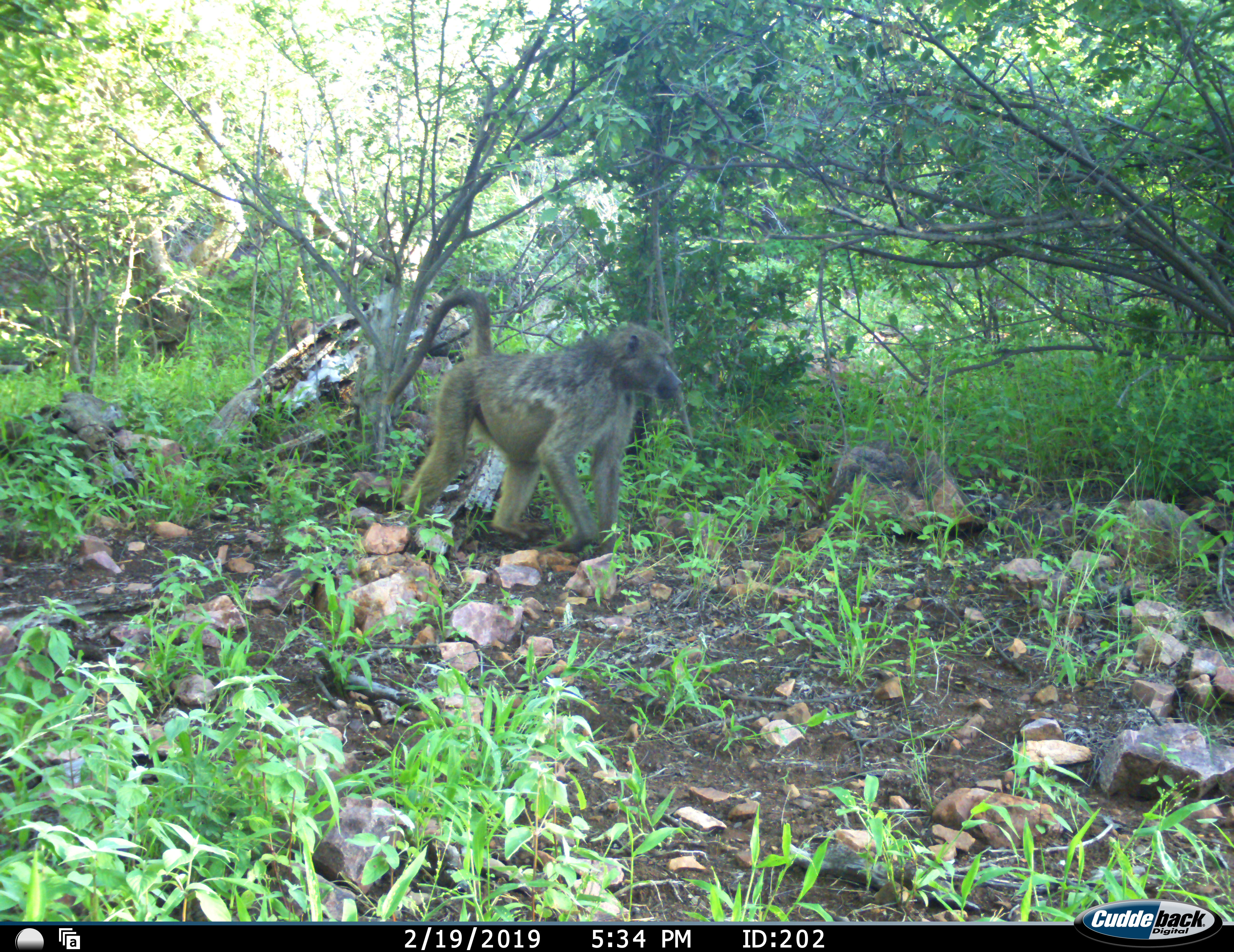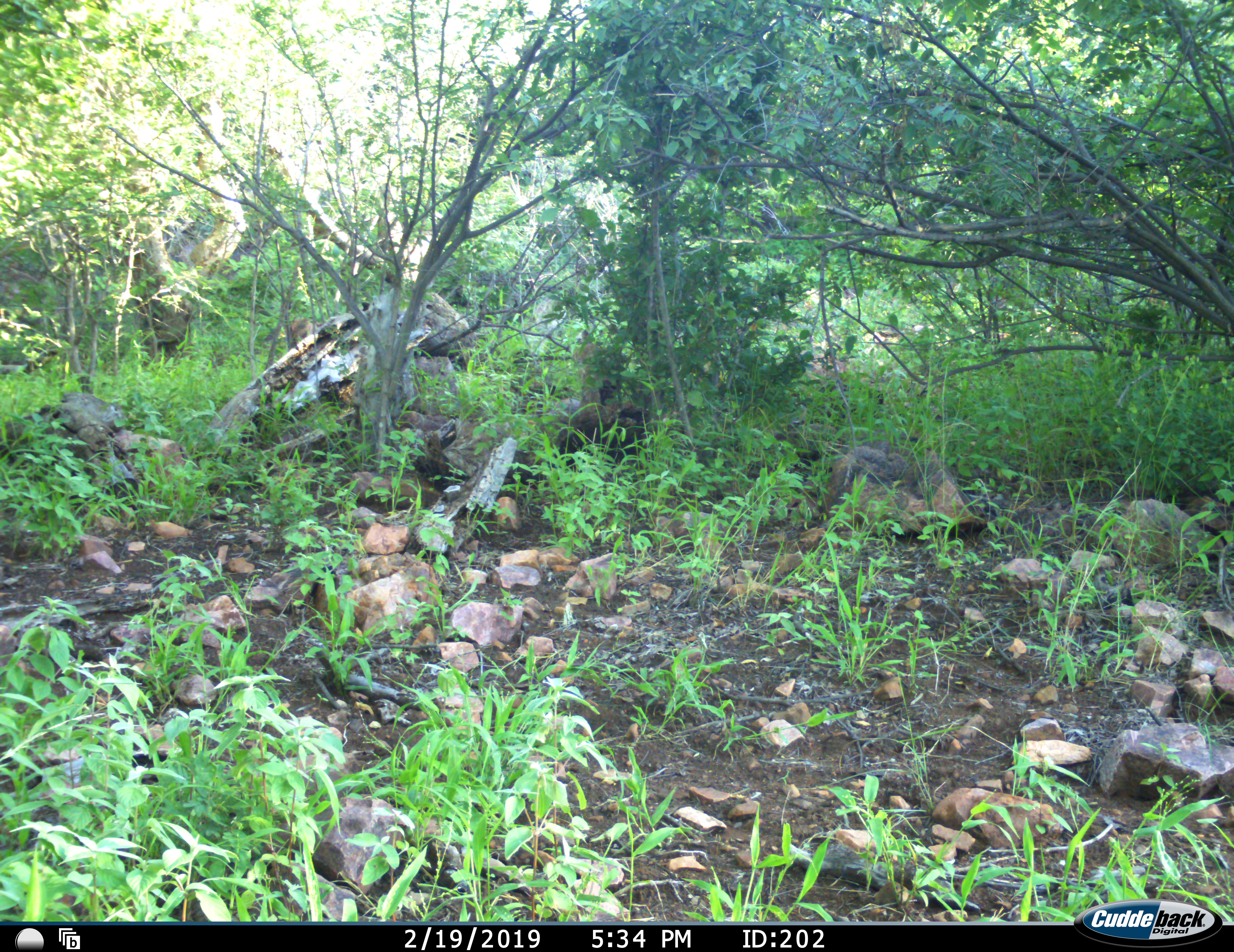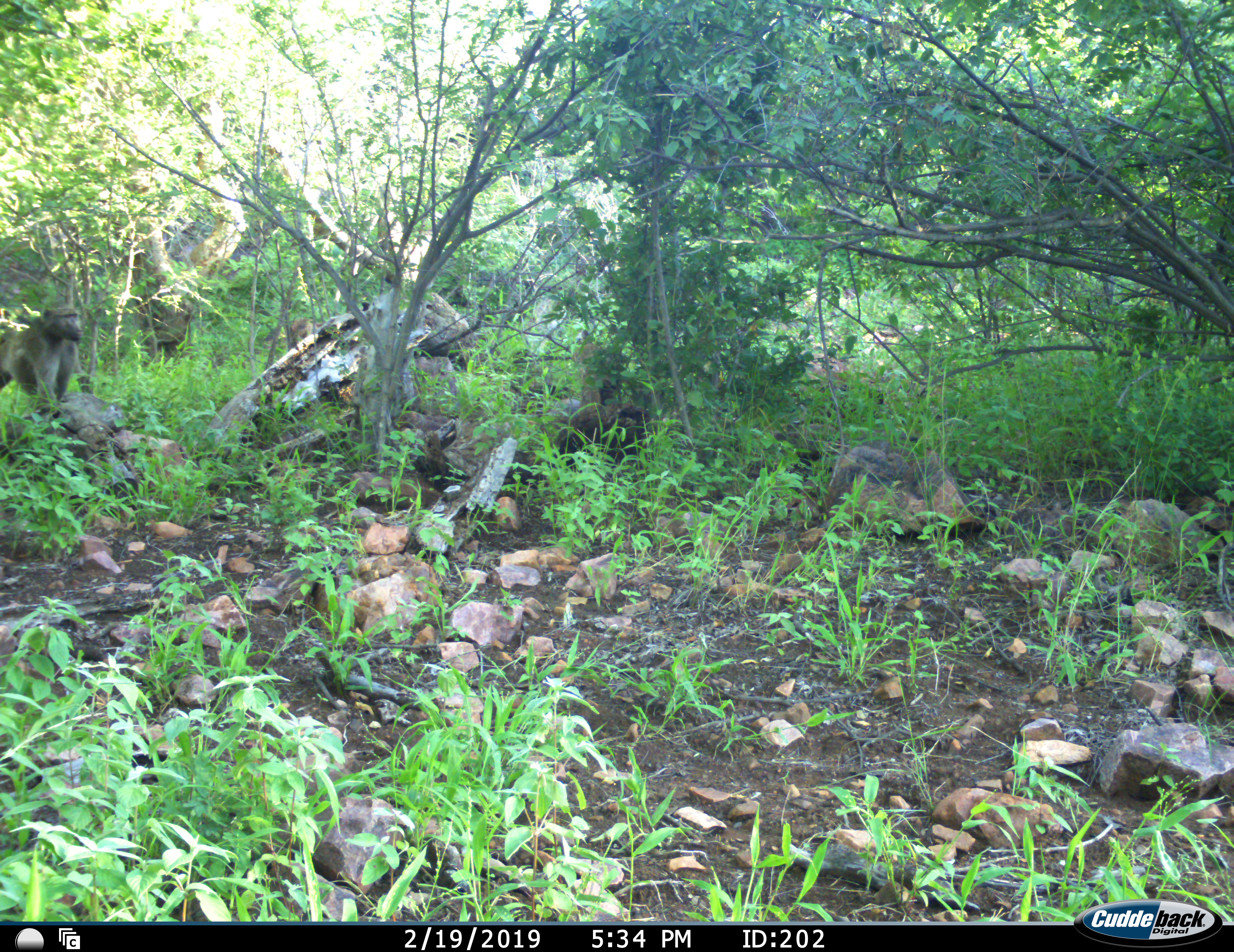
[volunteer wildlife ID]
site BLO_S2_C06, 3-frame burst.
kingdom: Animalia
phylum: Chordata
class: Mammalia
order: Primates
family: Cercopithecidae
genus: Papio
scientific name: Papio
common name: baboon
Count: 1.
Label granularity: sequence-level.